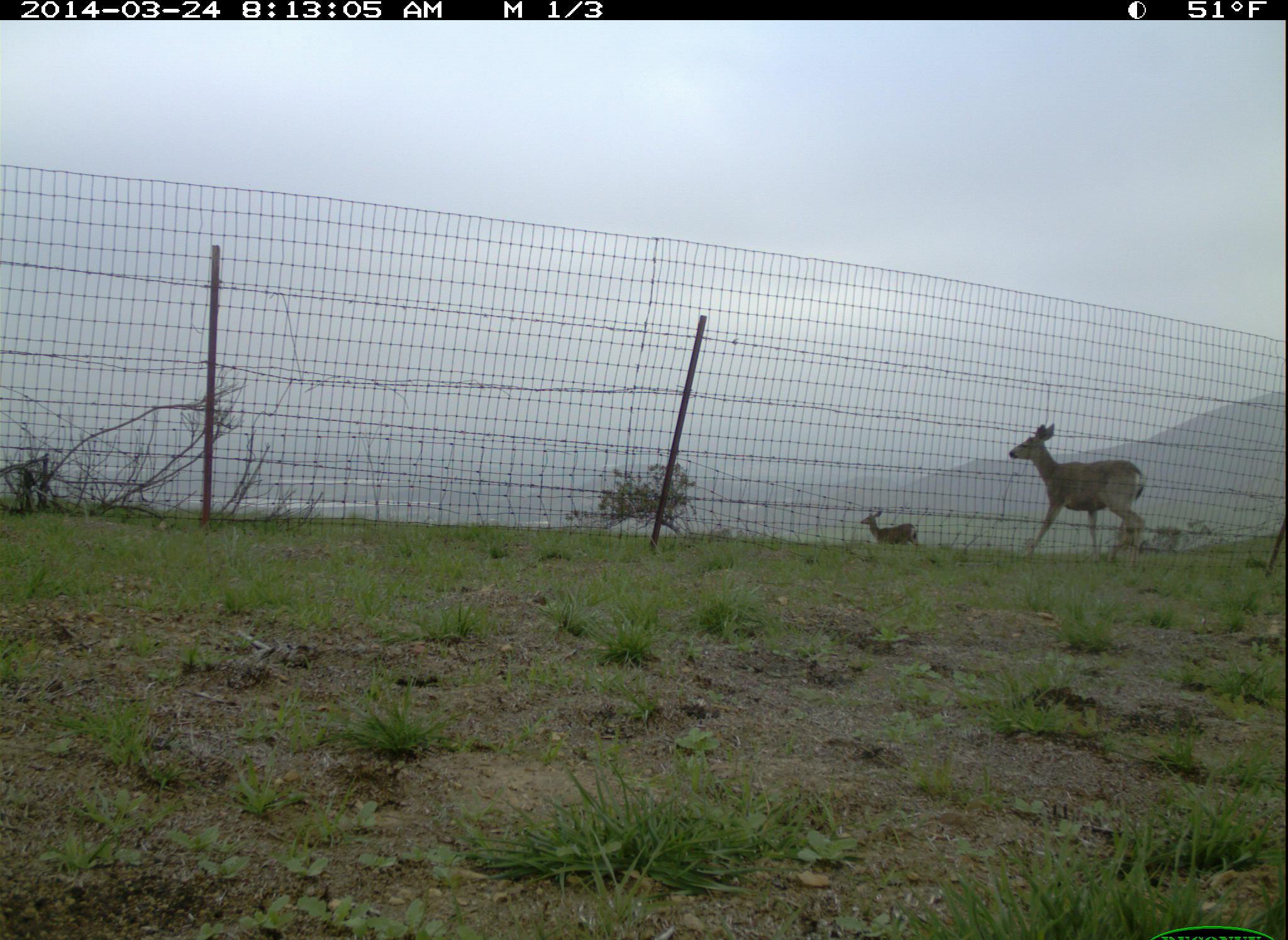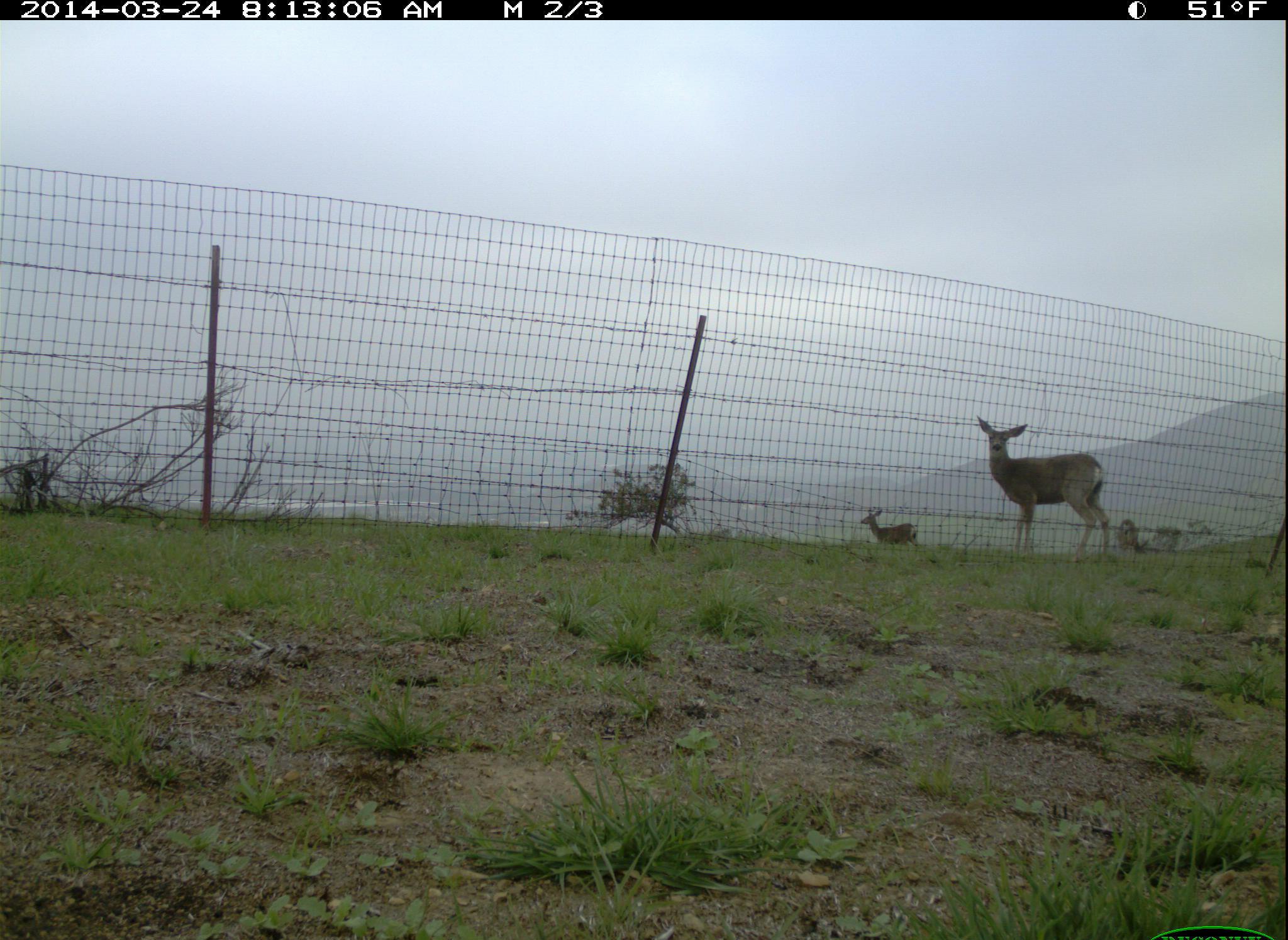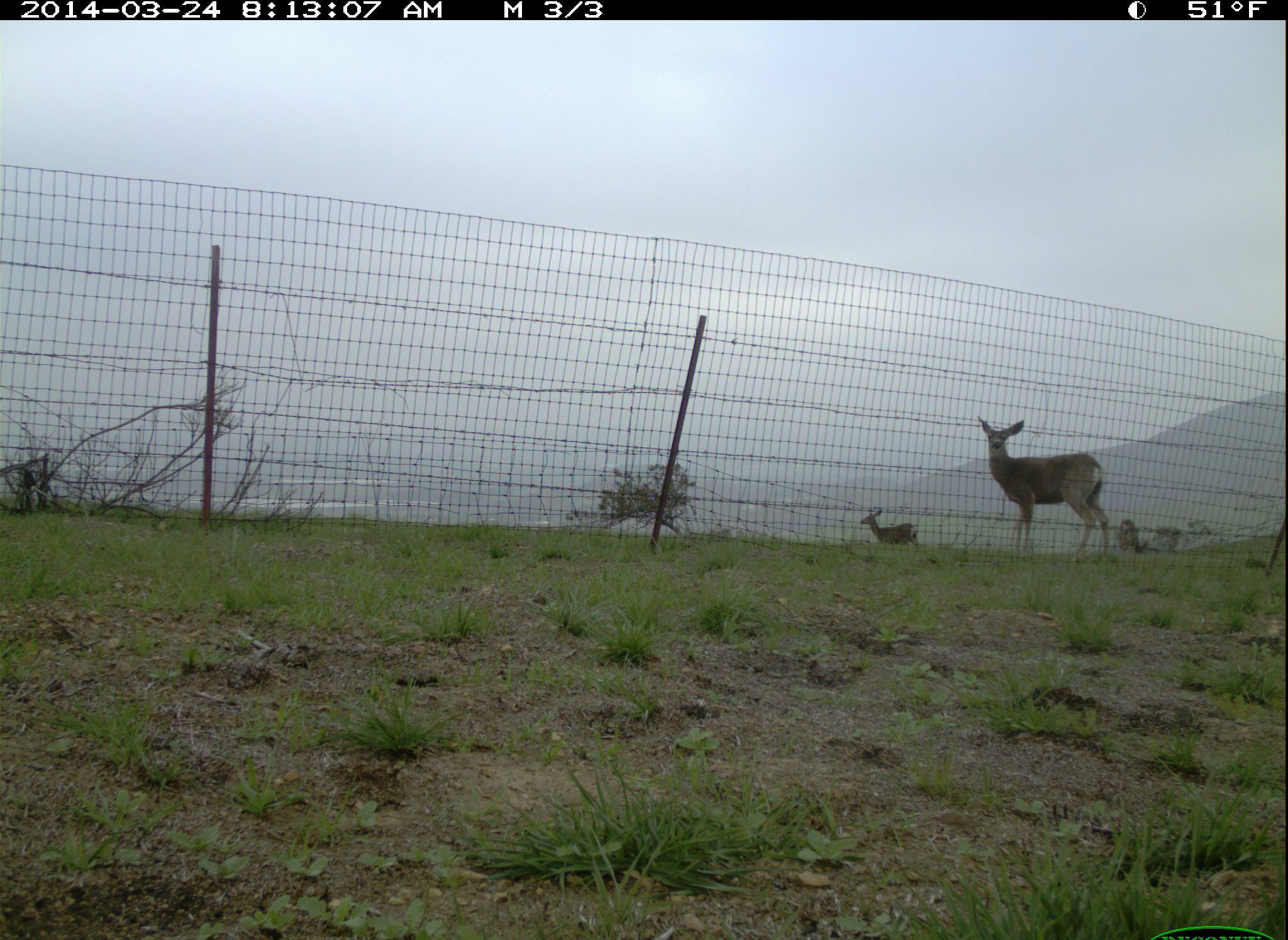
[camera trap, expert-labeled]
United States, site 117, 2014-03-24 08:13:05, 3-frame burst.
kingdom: Animalia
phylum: Chordata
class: Mammalia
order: Artiodactyla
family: Cervidae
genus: Odocoileus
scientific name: Odocoileus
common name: deer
Deer (Odocoileus).